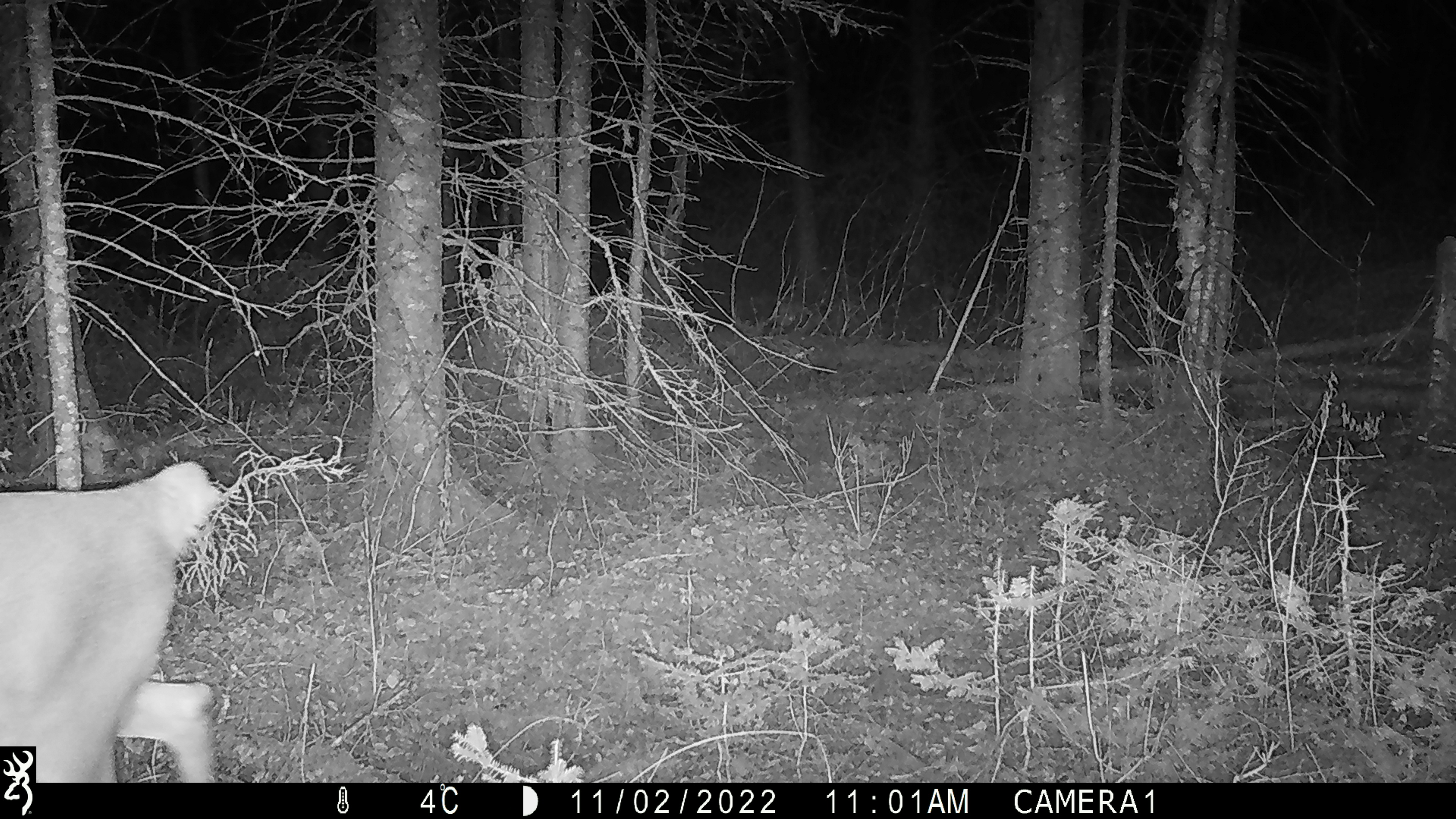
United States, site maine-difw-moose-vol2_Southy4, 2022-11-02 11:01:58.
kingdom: Animalia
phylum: Chordata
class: Mammalia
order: Artiodactyla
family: Cervidae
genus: Odocoileus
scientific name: Odocoileus virginianus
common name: white-tailed deer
White-tailed deer (Odocoileus virginianus).